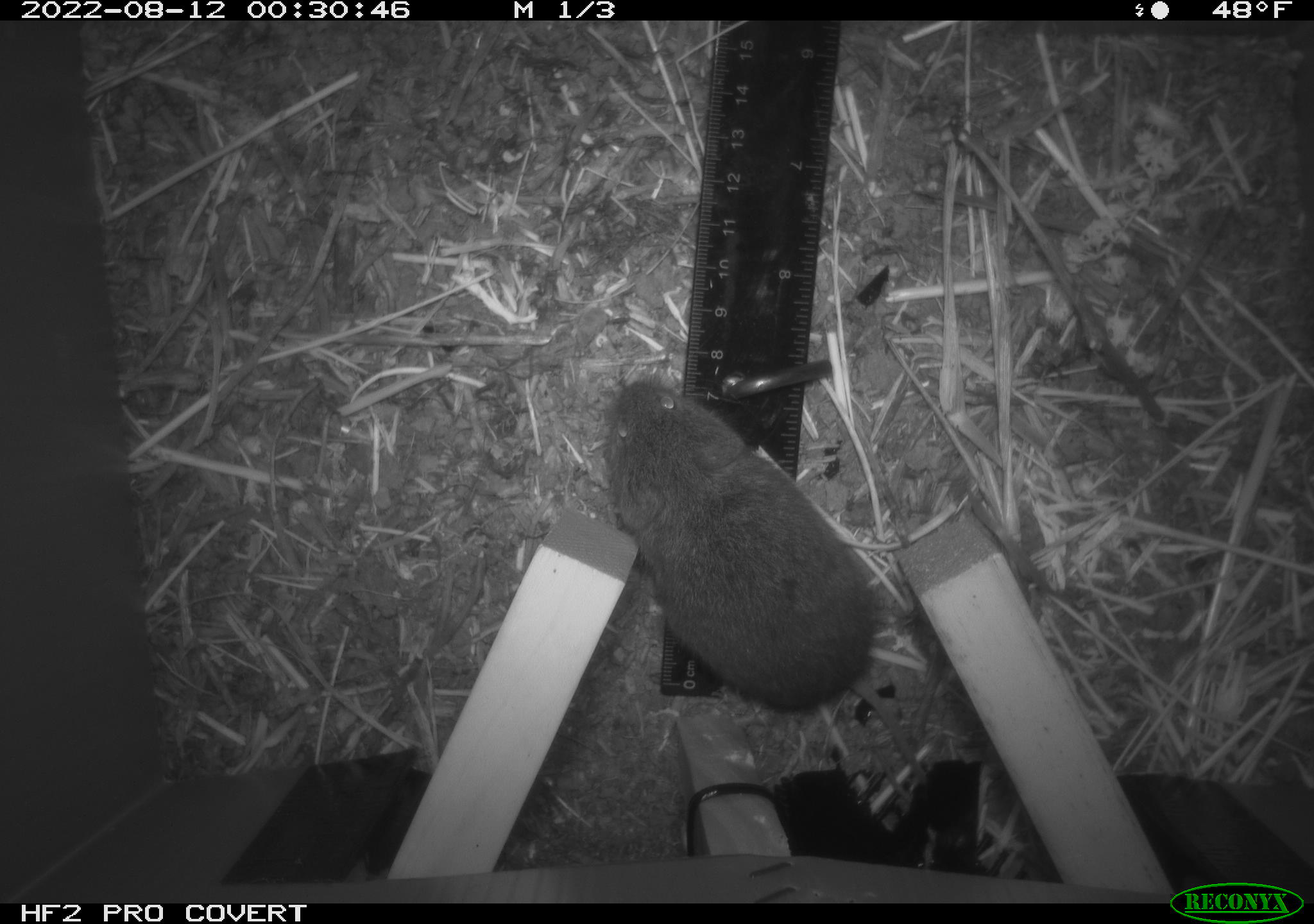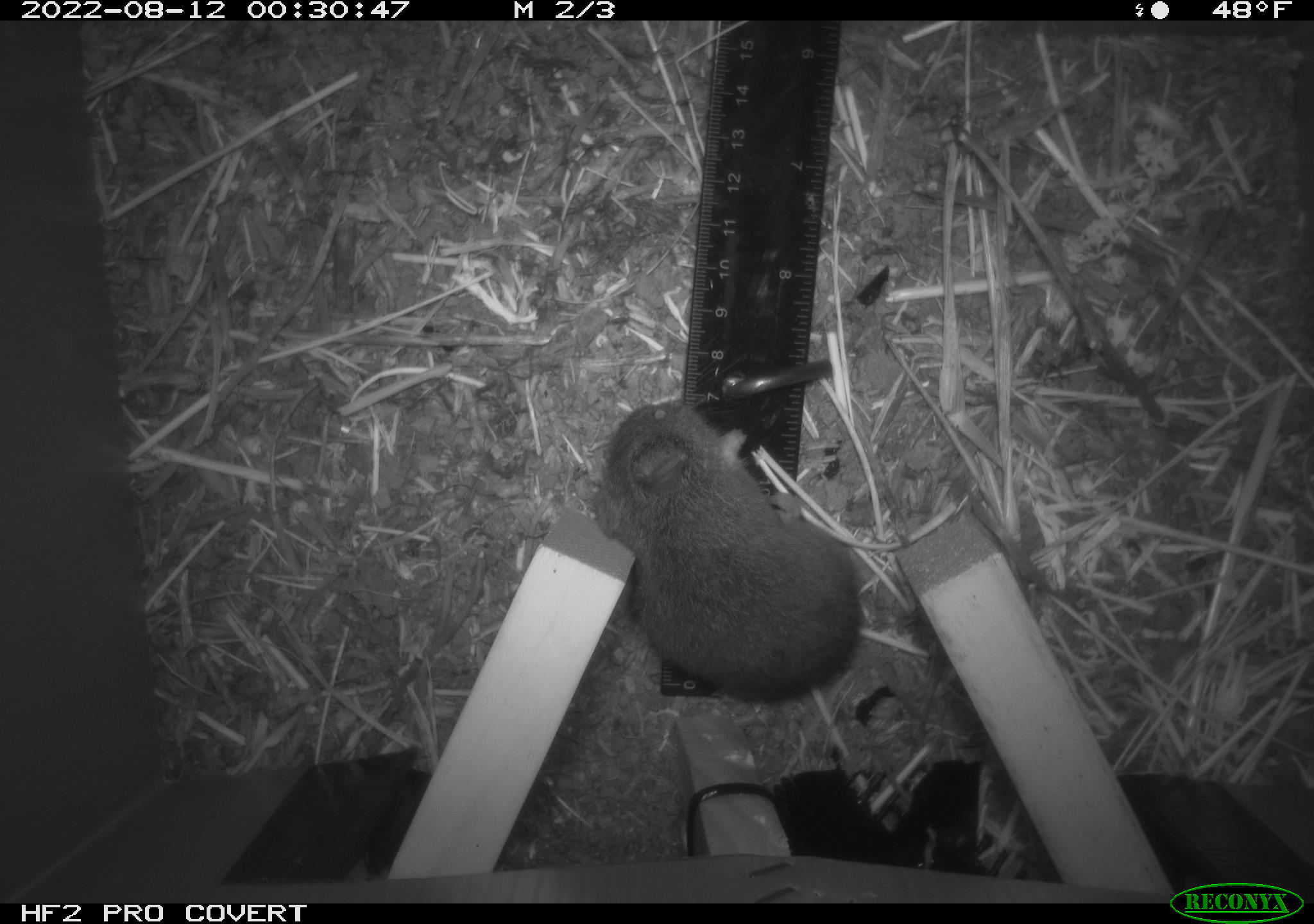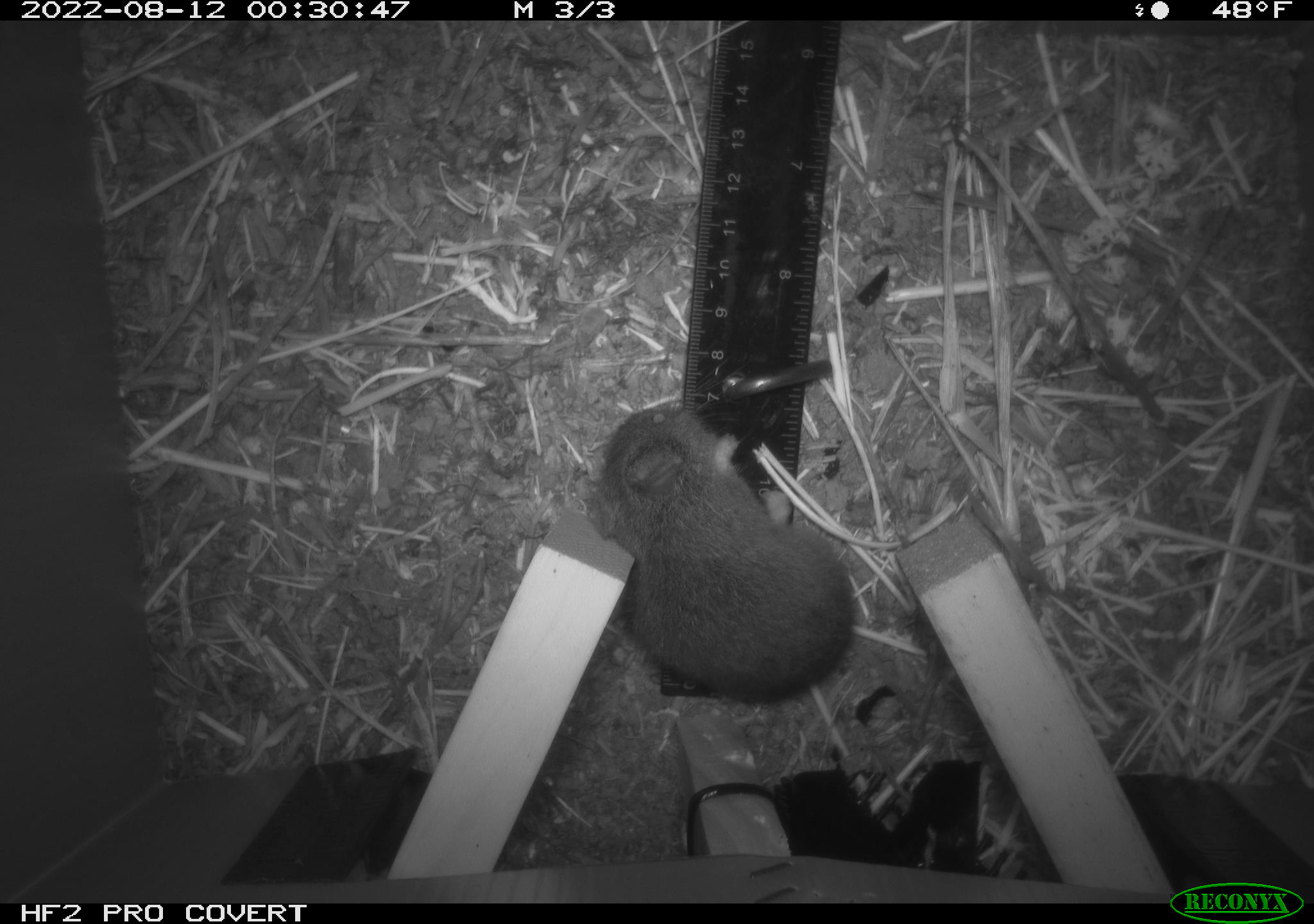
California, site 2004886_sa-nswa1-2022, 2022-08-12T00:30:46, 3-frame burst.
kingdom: Animalia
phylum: Chordata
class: Mammalia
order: Rodentia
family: Cricetidae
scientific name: Cricetidae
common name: hamsters, voles, lemmings, and allies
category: cricetidae family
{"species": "cricetidae family (hamsters, voles, lemmings, and allies) (Cricetidae)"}